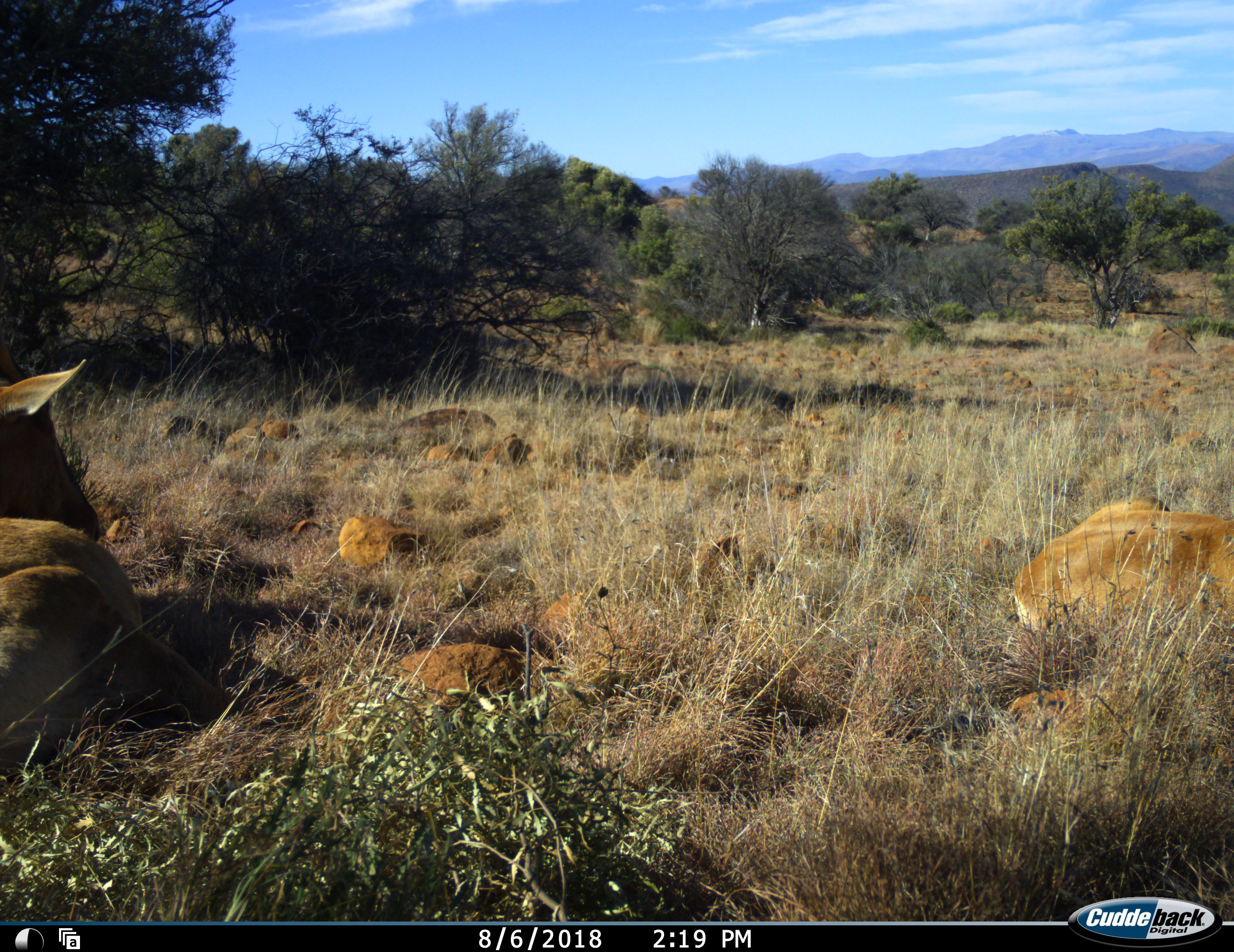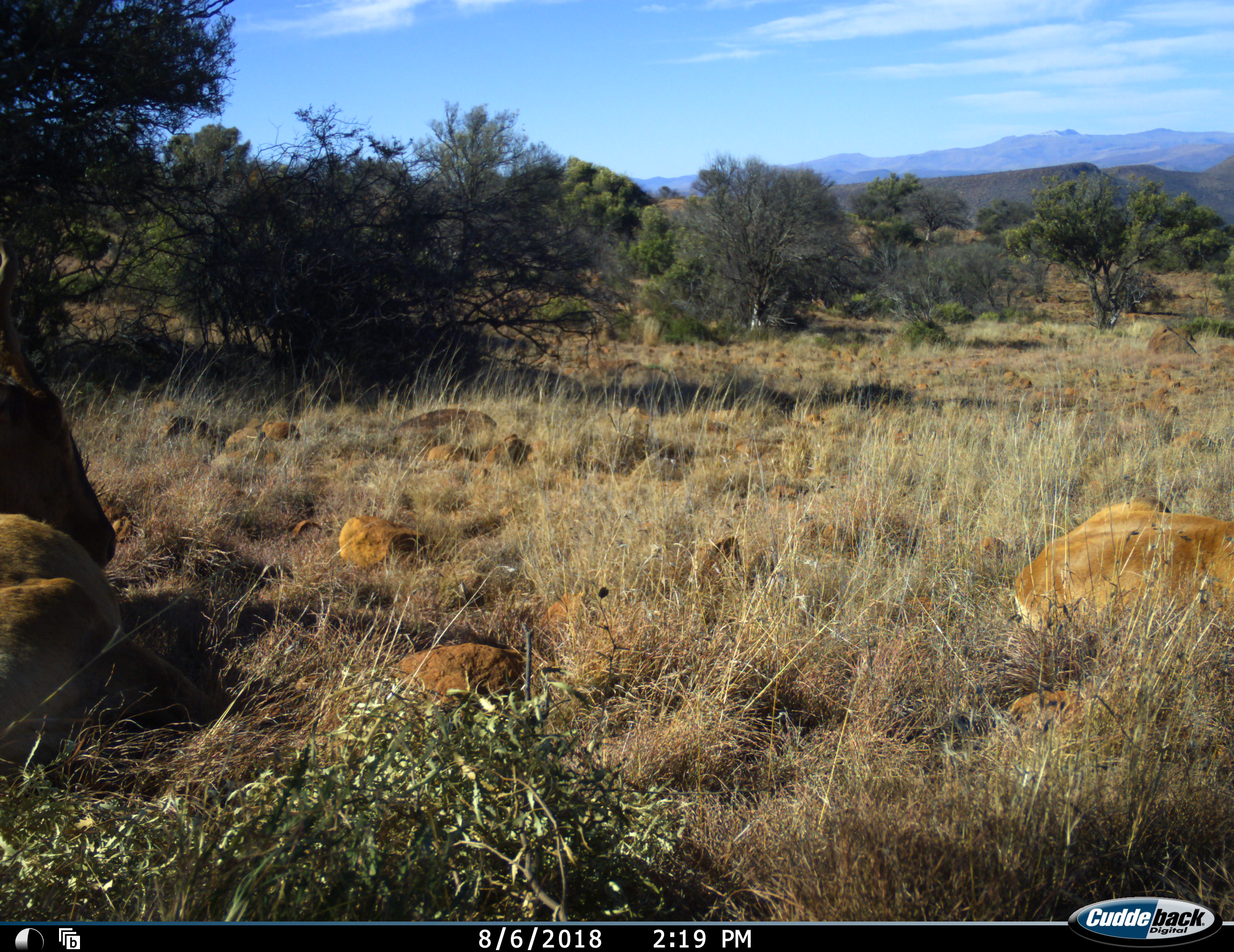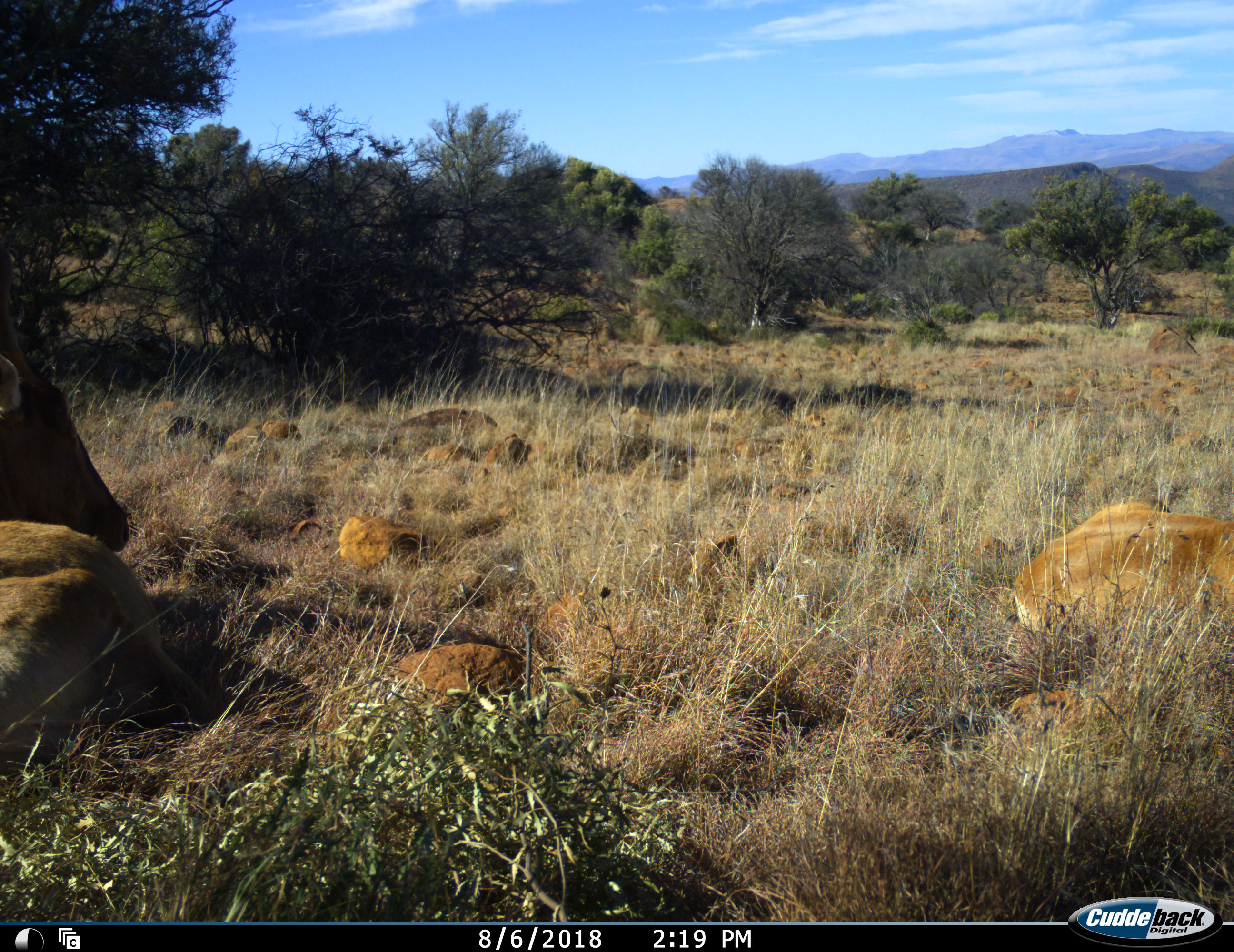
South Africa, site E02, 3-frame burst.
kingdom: Animalia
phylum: Chordata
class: Mammalia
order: Artiodactyla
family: Bovidae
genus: Alcelaphus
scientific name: Alcelaphus buselaphus caama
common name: red hartebeest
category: hartebeestred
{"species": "hartebeestred (red hartebeest) (Alcelaphus buselaphus caama)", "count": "2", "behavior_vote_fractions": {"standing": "0%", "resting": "100%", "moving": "0%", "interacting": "0%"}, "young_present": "14%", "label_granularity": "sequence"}